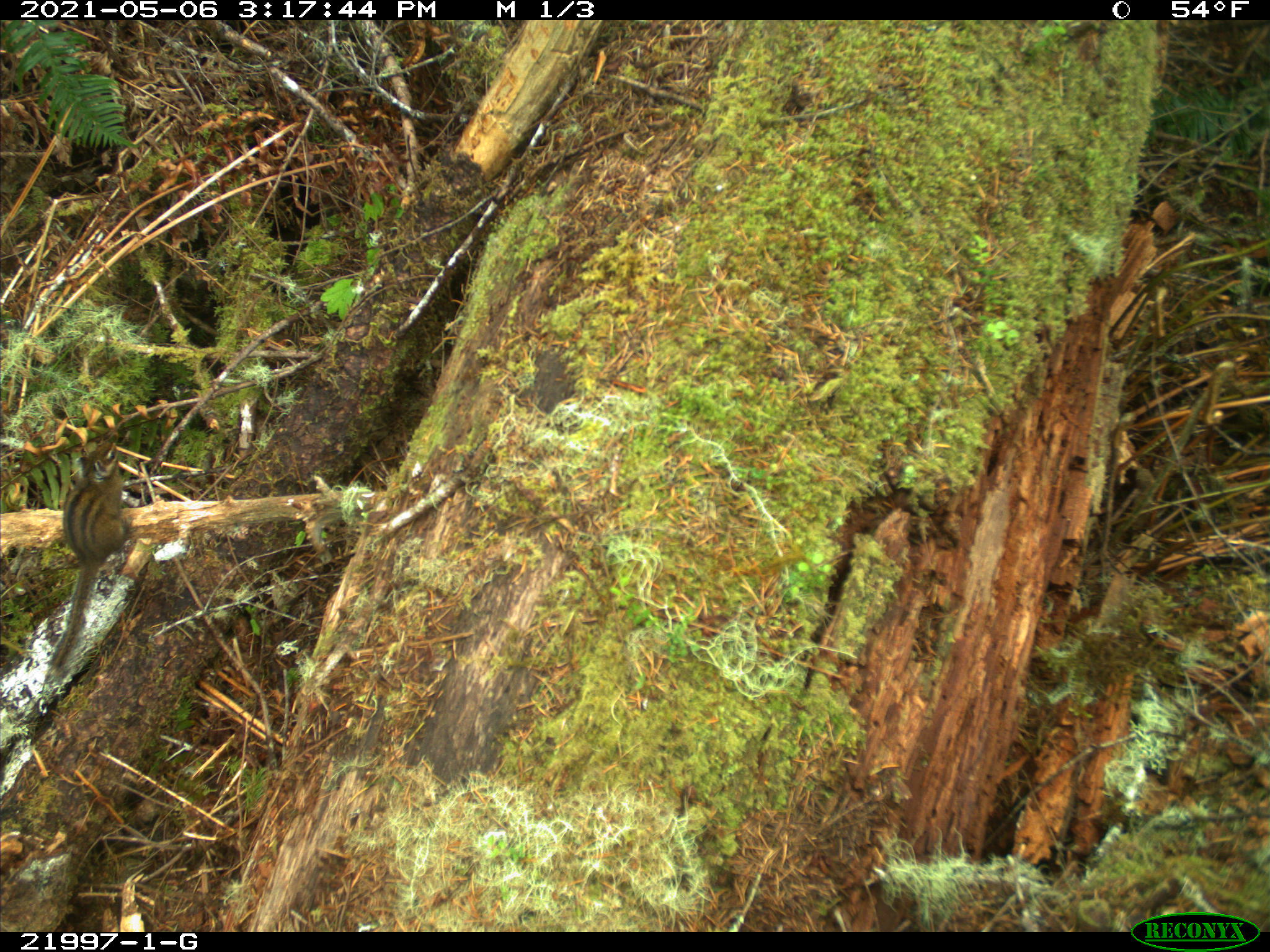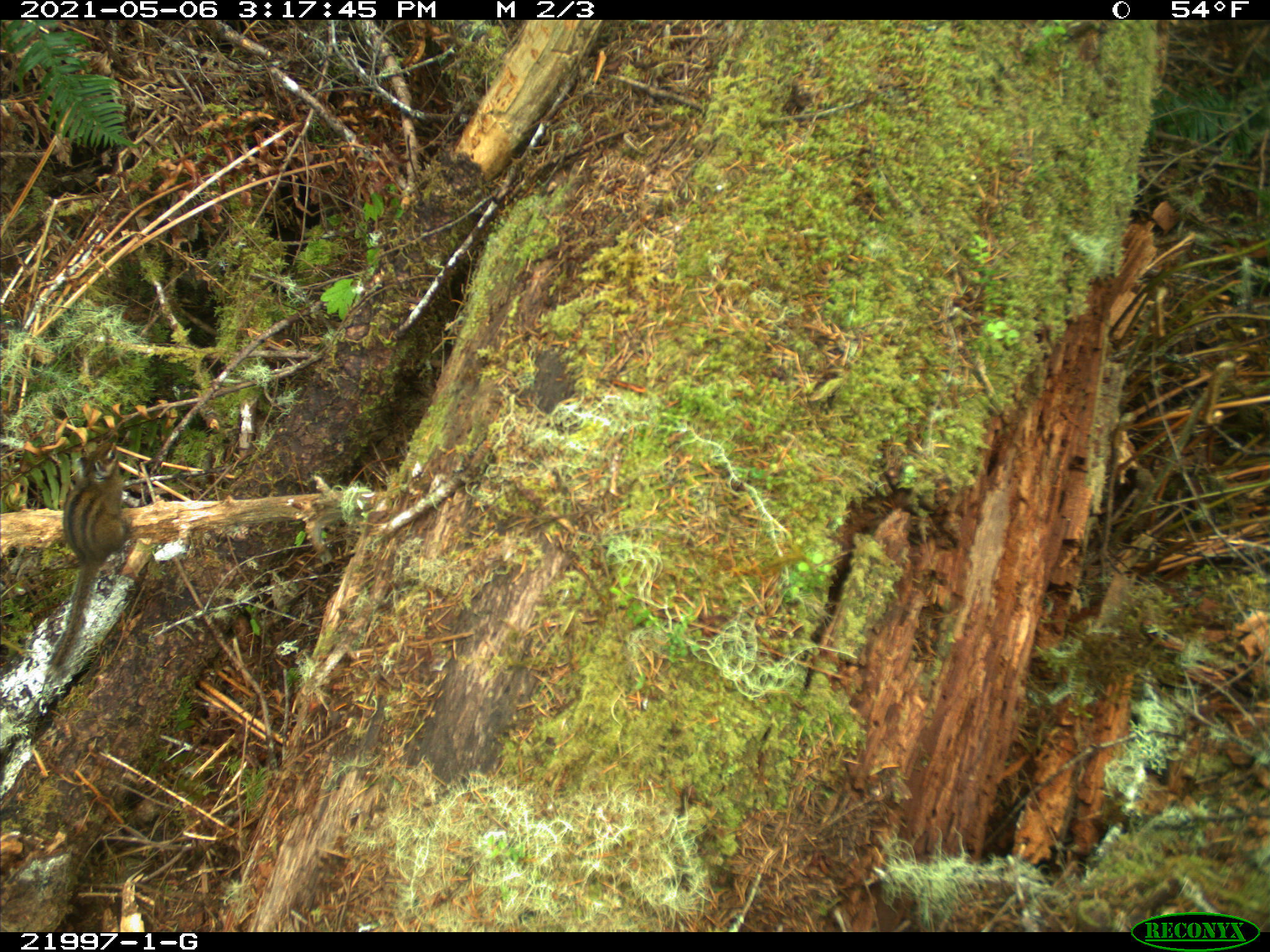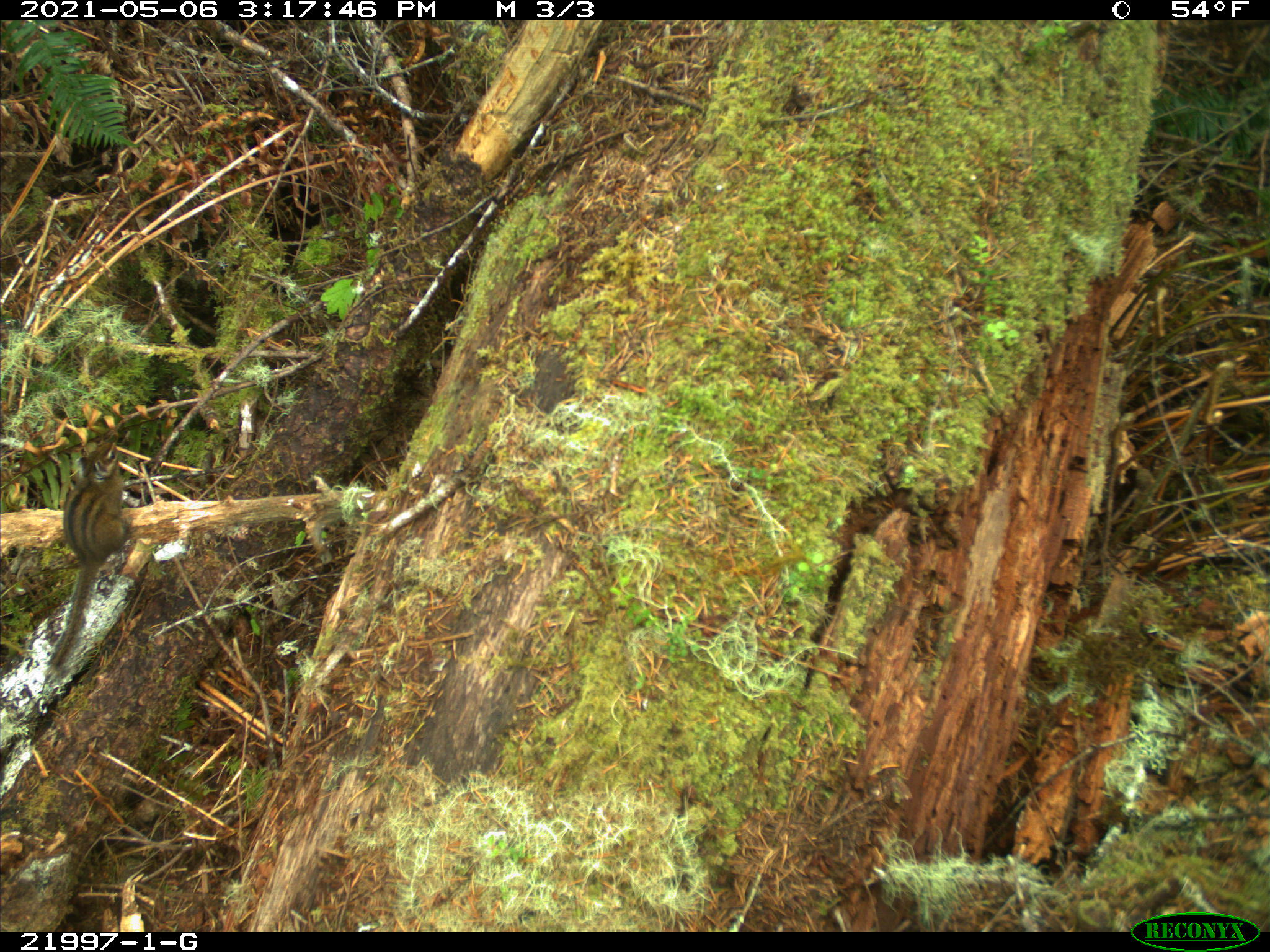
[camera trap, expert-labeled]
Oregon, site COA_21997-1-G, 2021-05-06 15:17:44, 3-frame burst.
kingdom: Animalia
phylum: Chordata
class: Mammalia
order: Rodentia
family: Sciuridae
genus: Neotamias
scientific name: Neotamias townsendii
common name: townsend's chipmunk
Townsend's chipmunk (Neotamias townsendii).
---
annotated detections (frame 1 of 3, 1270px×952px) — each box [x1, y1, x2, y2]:
townsend's chipmunk: [26, 416, 152, 700]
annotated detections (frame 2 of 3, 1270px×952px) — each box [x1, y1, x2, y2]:
townsend's chipmunk: [19, 404, 149, 694]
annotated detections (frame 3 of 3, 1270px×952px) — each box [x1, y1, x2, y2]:
townsend's chipmunk: [18, 417, 160, 689]